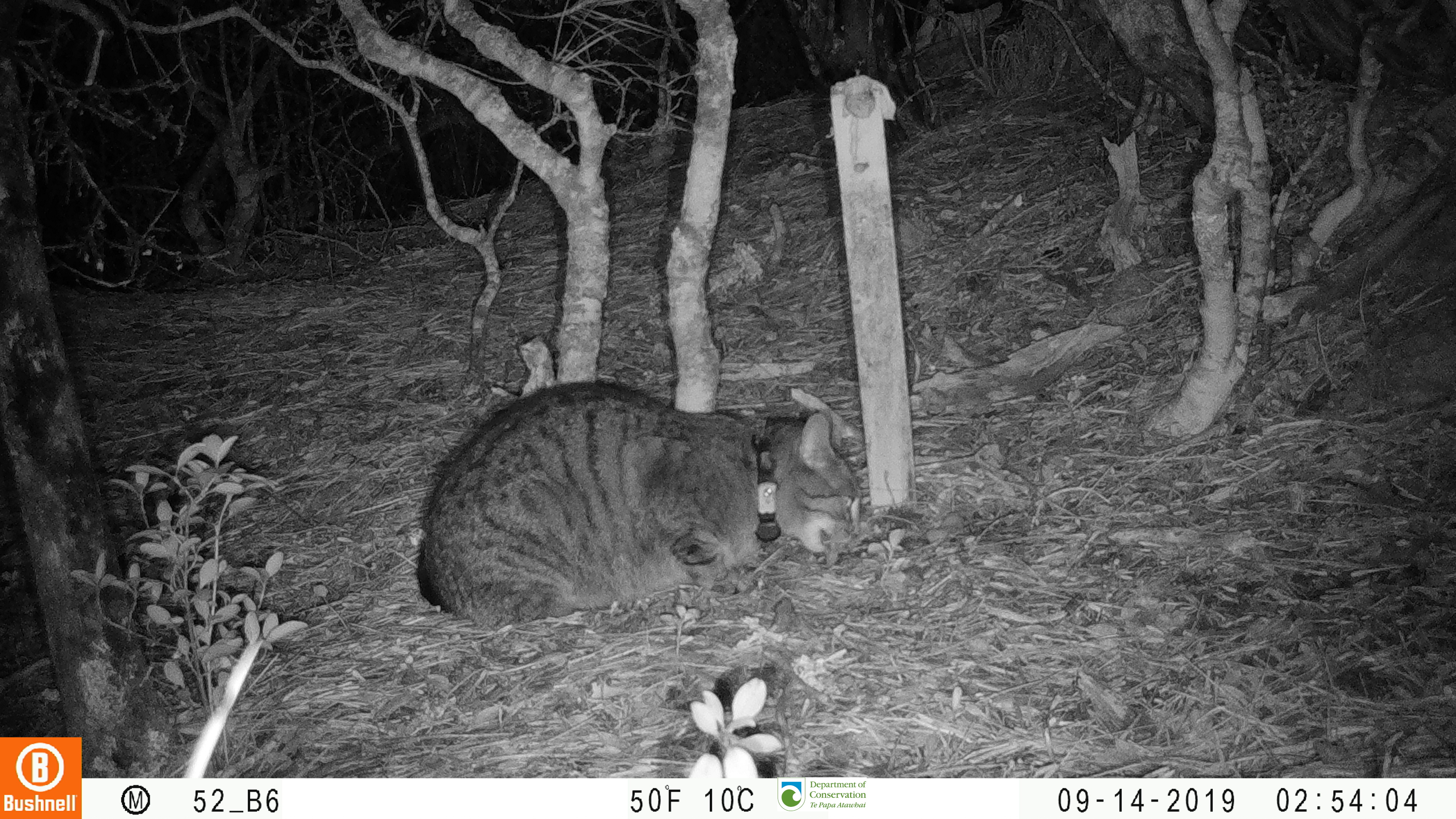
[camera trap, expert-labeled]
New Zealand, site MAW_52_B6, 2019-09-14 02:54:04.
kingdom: Animalia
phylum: Chordata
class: Mammalia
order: Carnivora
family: Felidae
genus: Felis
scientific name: Felis catus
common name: domestic cat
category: cat